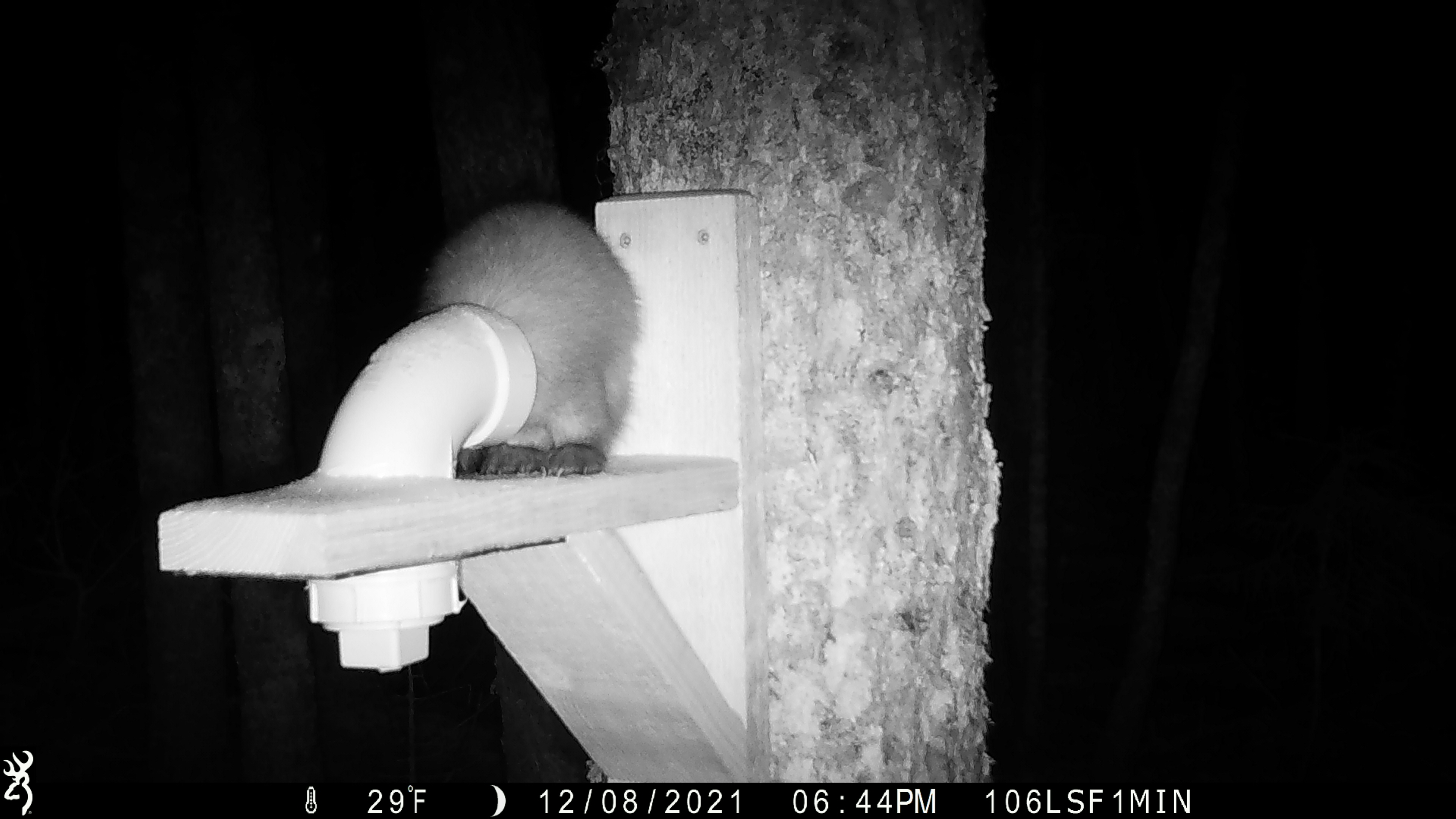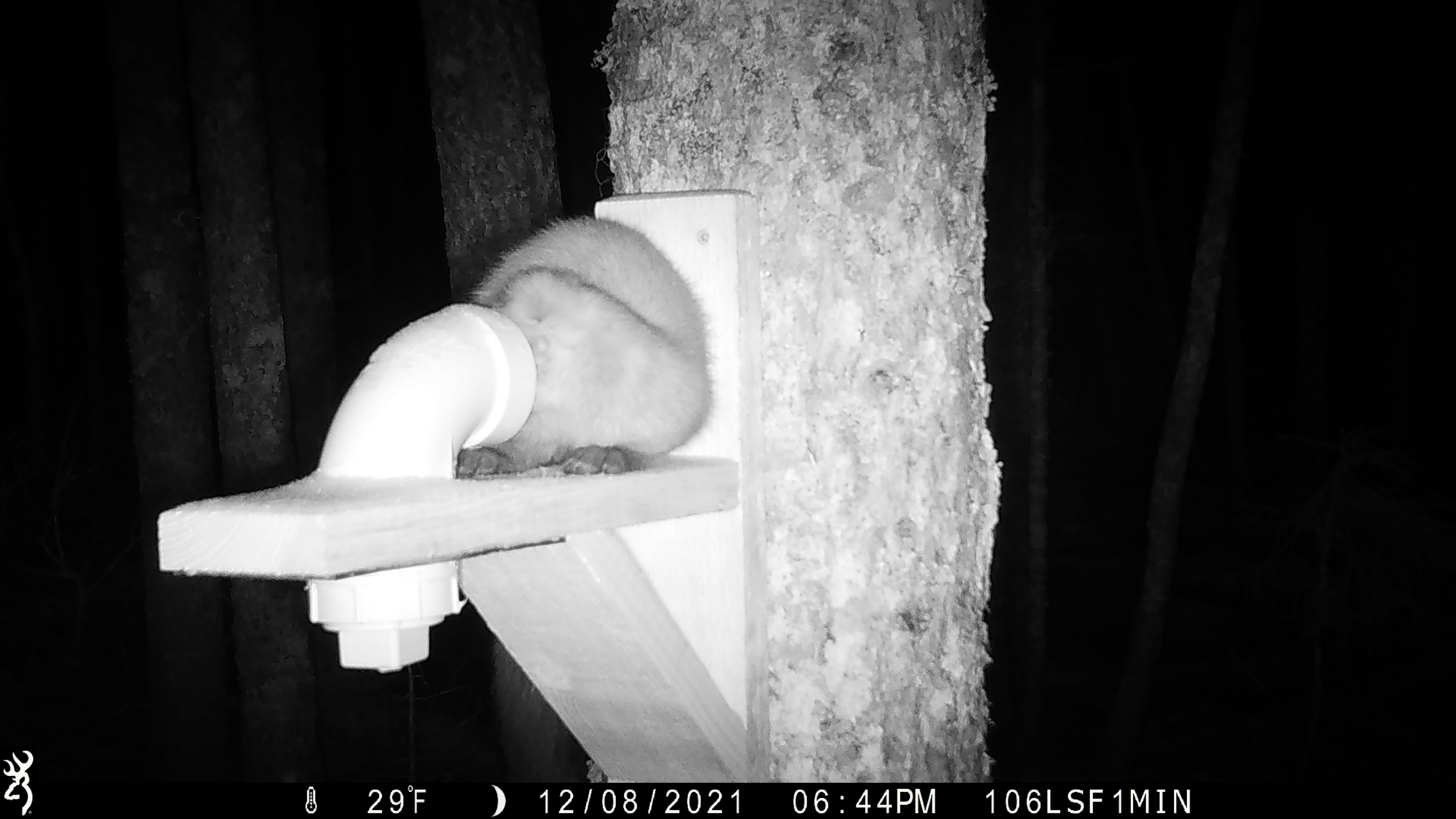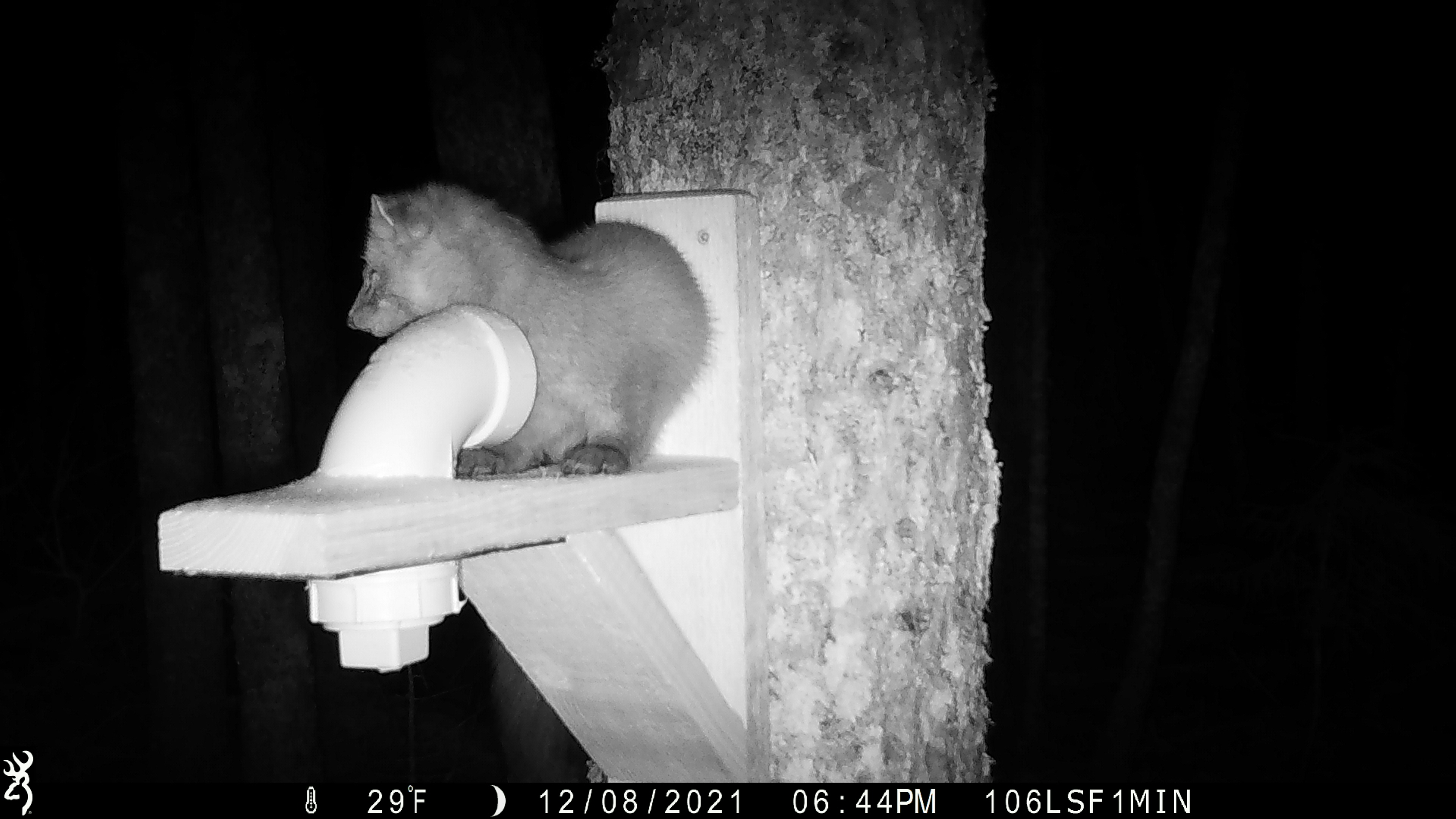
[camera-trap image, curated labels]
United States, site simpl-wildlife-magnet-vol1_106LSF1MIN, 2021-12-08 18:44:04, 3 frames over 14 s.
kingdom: Animalia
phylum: Chordata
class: Mammalia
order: Carnivora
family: Mustelidae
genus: Martes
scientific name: Martes americana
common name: american marten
American marten (Martes americana).